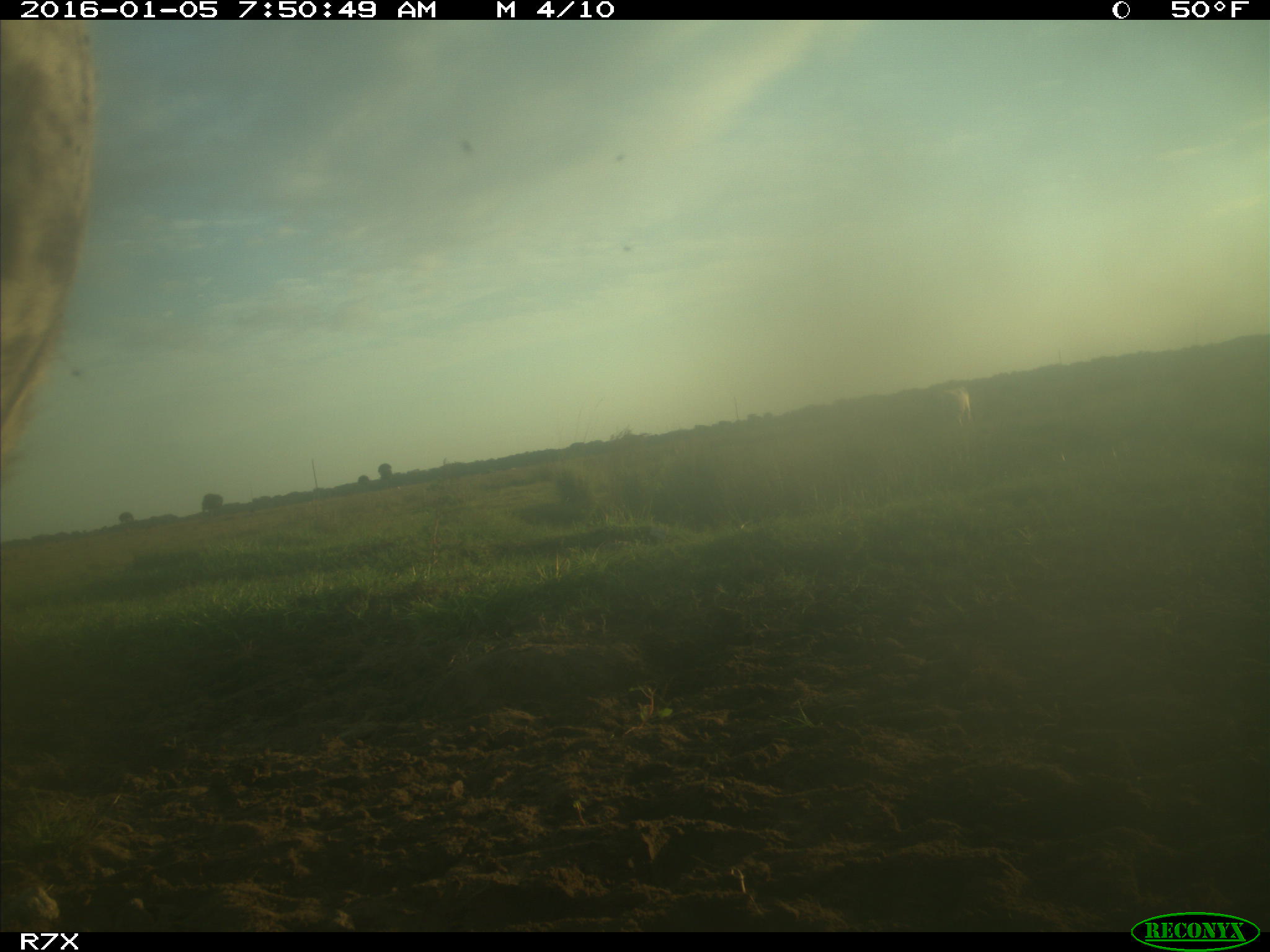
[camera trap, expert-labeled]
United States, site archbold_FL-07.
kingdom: Animalia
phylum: Chordata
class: Mammalia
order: Artiodactyla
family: Bovidae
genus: Bos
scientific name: Bos taurus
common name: domestic cow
Bos taurus (domestic cow).